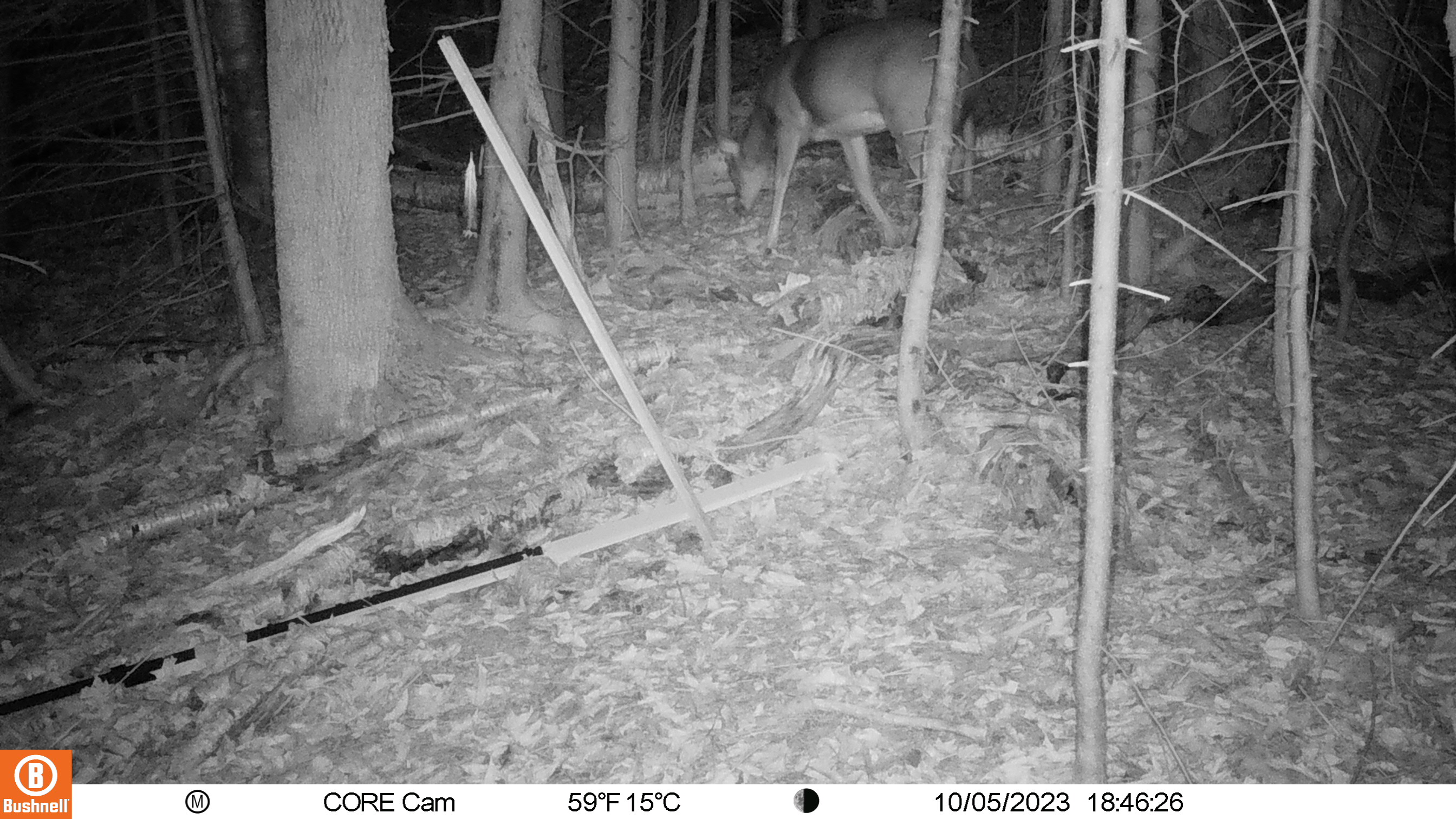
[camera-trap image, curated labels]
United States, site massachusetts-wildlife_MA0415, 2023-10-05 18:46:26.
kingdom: Animalia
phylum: Chordata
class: Mammalia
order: Artiodactyla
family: Cervidae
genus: Odocoileus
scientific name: Odocoileus virginianus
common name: white-tailed deer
White-tailed deer (Odocoileus virginianus).